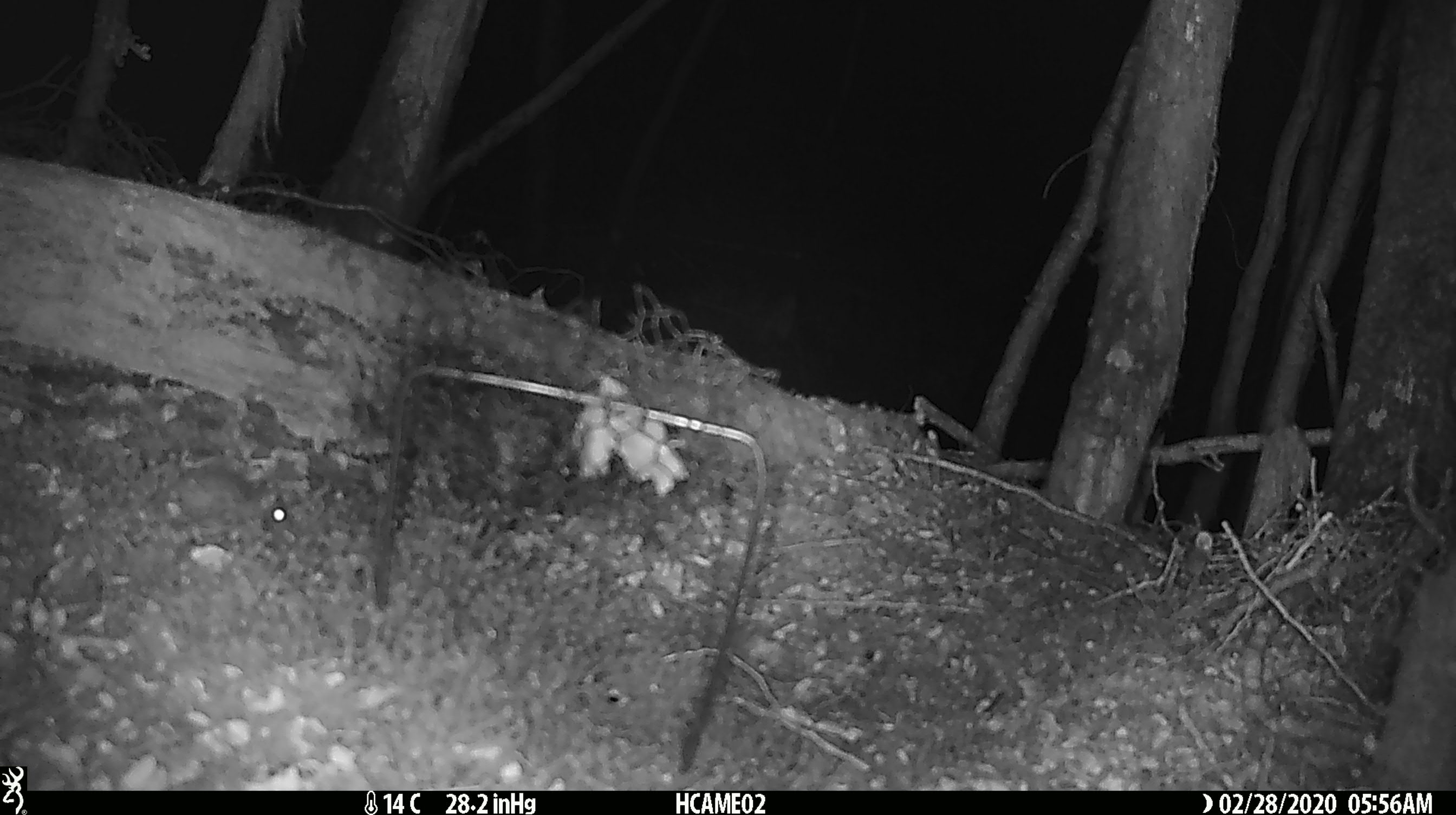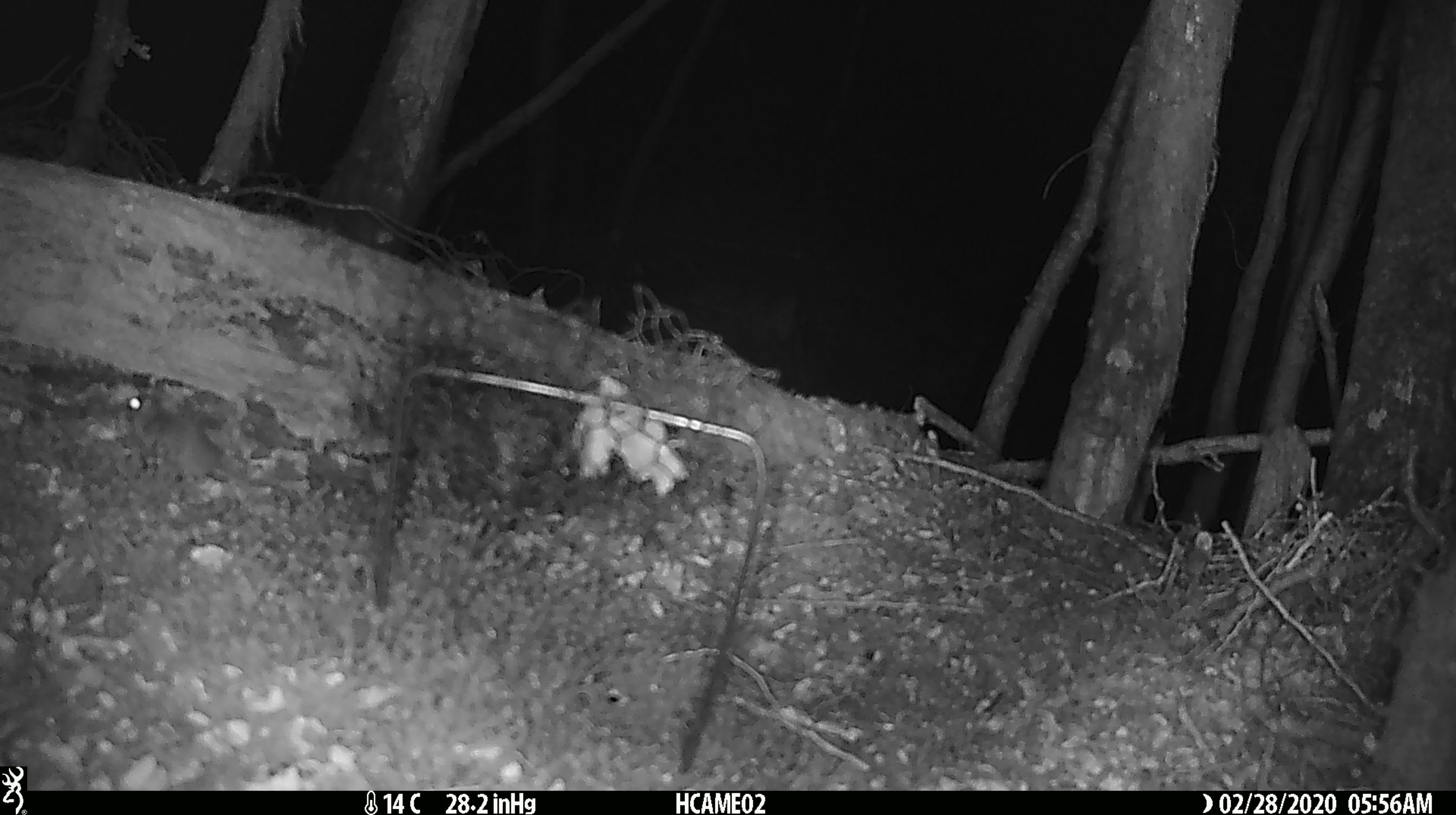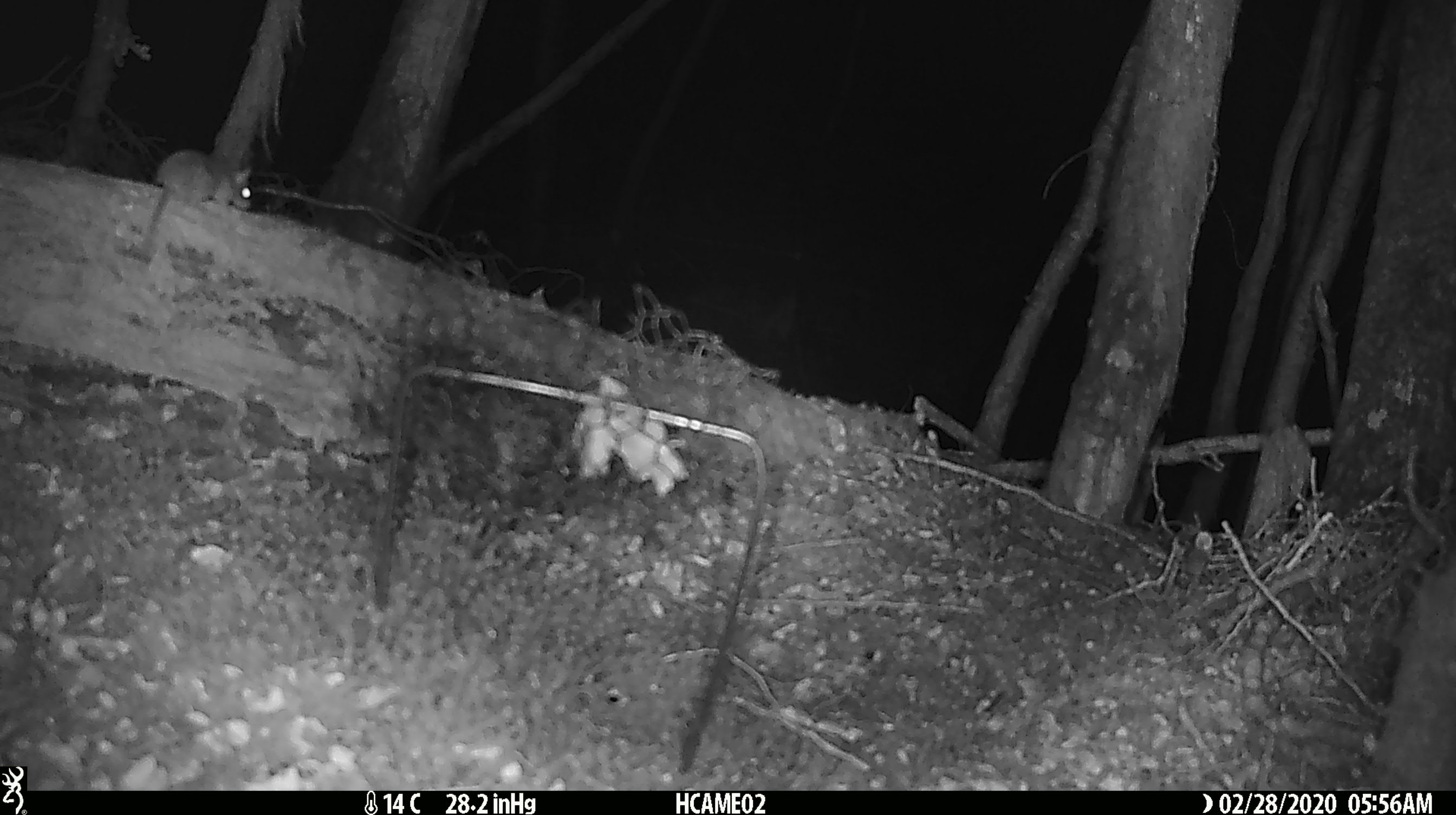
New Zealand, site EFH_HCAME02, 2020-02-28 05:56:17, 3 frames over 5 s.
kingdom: Animalia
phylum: Chordata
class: Mammalia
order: Rodentia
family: Muridae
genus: Mus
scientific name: Mus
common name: mouse